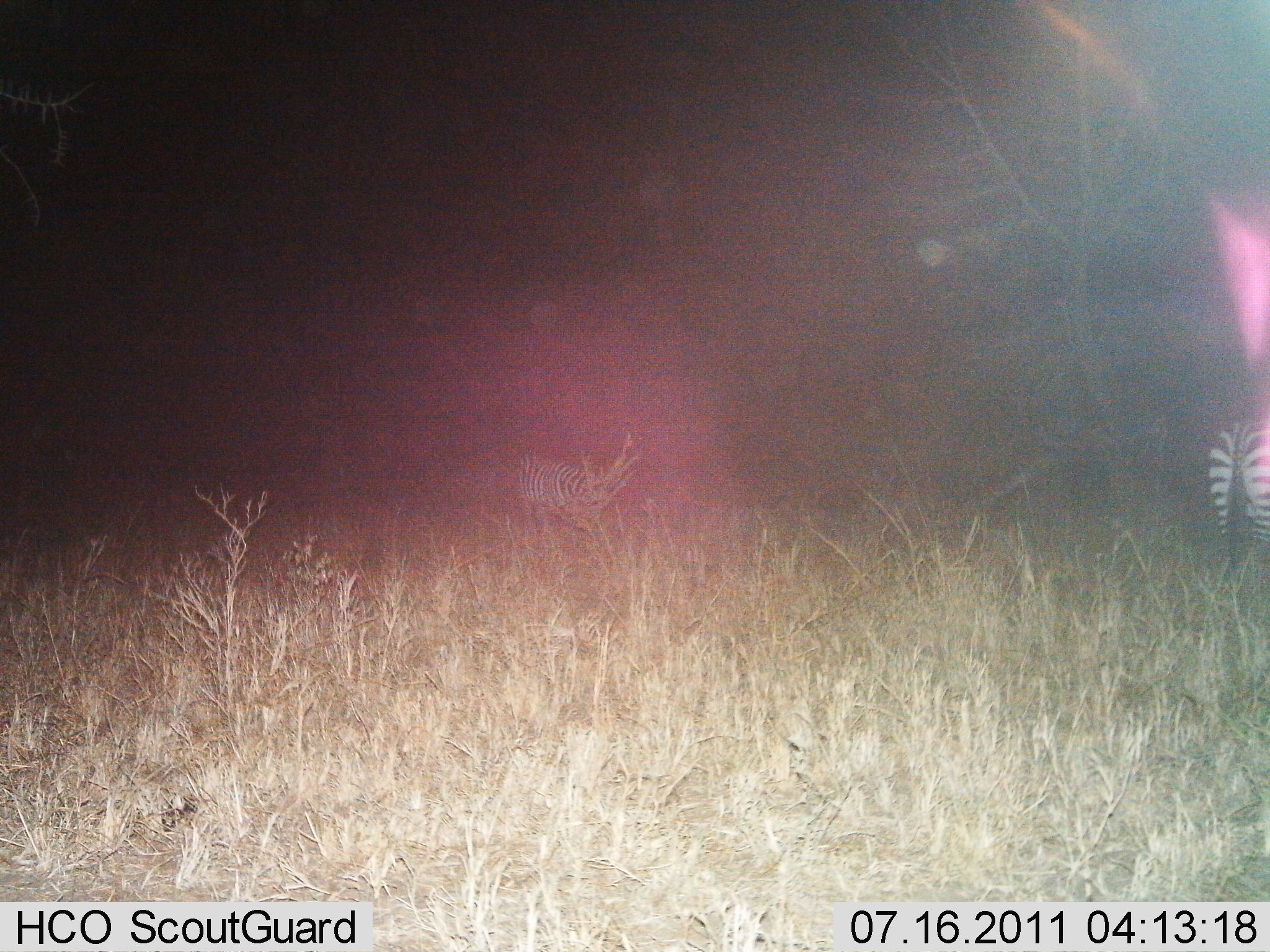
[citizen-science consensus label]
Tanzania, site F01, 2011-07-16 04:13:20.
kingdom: Animalia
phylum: Chordata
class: Mammalia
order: Perissodactyla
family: Equidae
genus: Equus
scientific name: Equus quagga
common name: plains zebra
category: zebra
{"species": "zebra (plains zebra) (Equus quagga)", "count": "2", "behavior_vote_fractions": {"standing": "64%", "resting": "0%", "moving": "36%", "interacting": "0%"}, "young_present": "0%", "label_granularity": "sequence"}